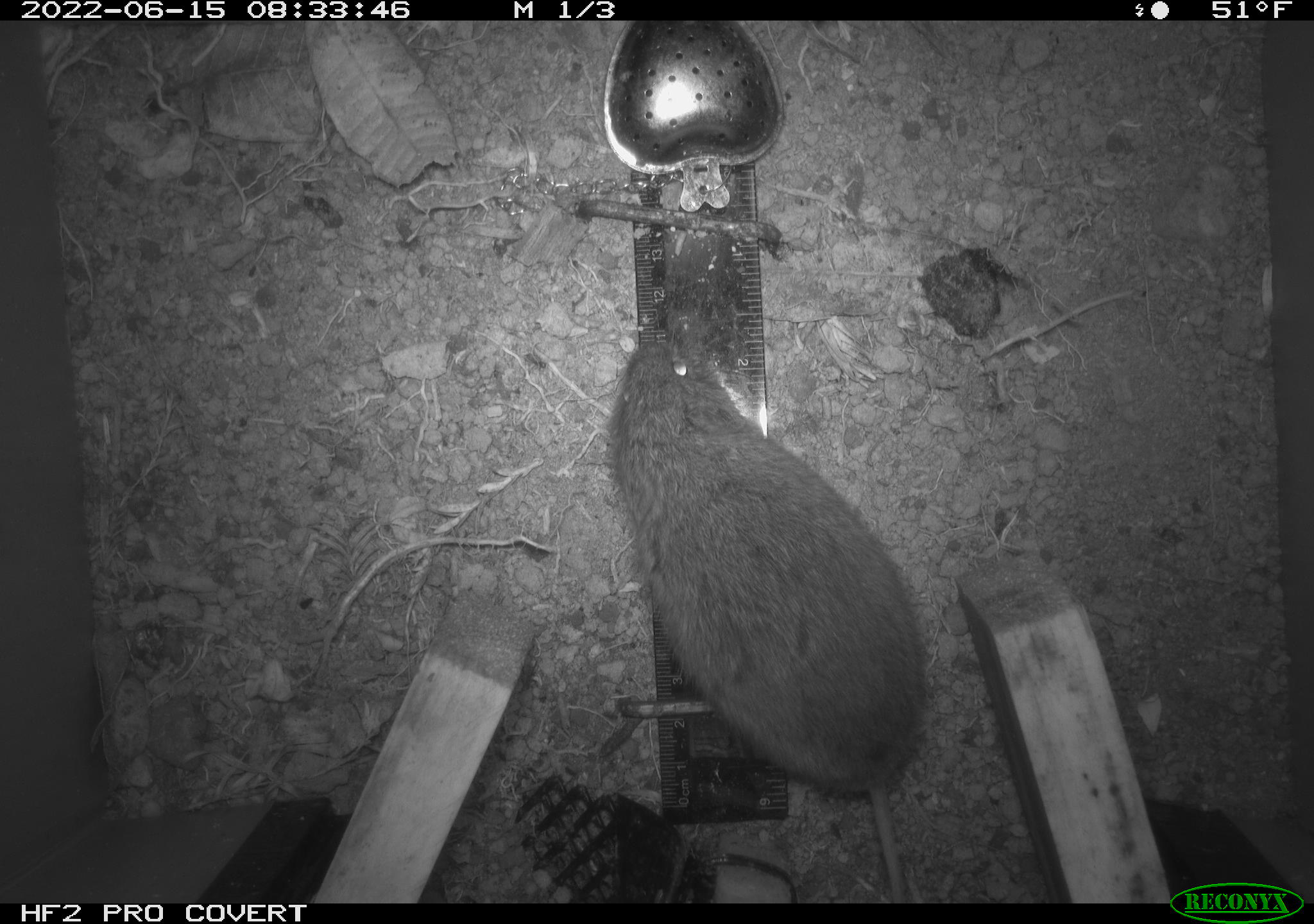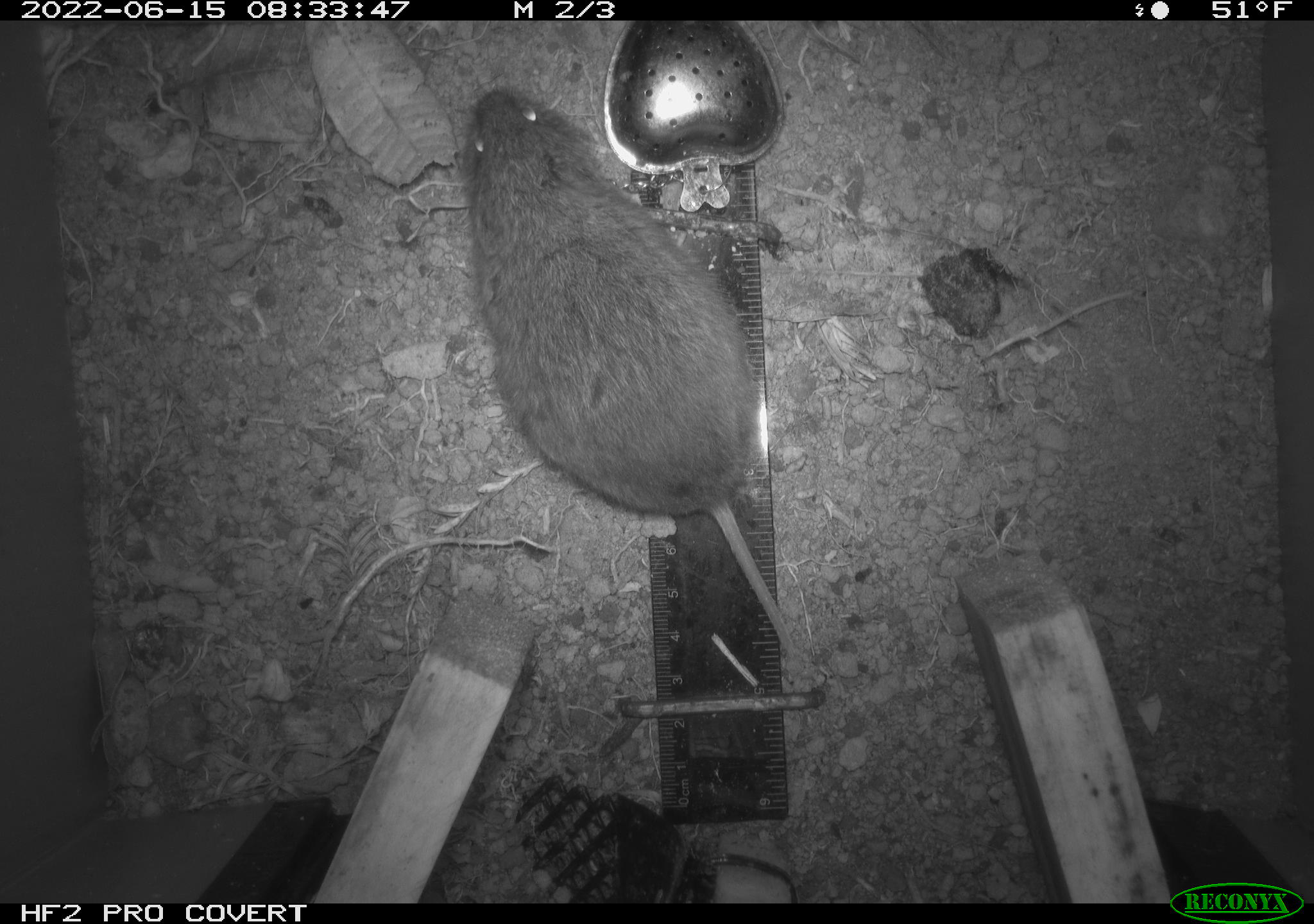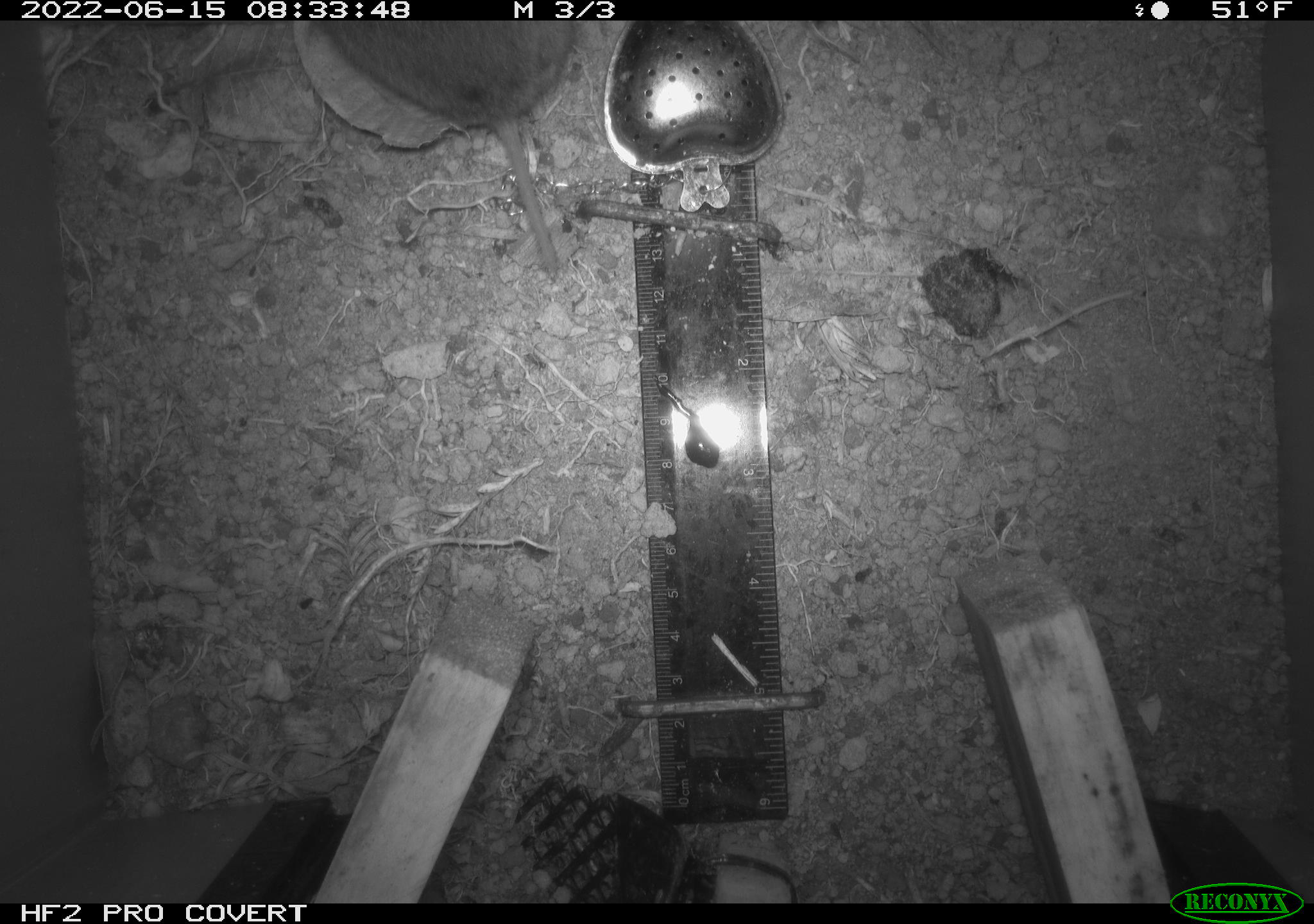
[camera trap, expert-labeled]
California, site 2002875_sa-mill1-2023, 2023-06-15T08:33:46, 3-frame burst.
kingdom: Animalia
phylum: Chordata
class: Mammalia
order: Rodentia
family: Cricetidae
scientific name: Arvicolinae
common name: voles, lemmings, and muskrats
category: arvicolinae subfamily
Arvicolinae subfamily (voles, lemmings, and muskrats) (Arvicolinae).